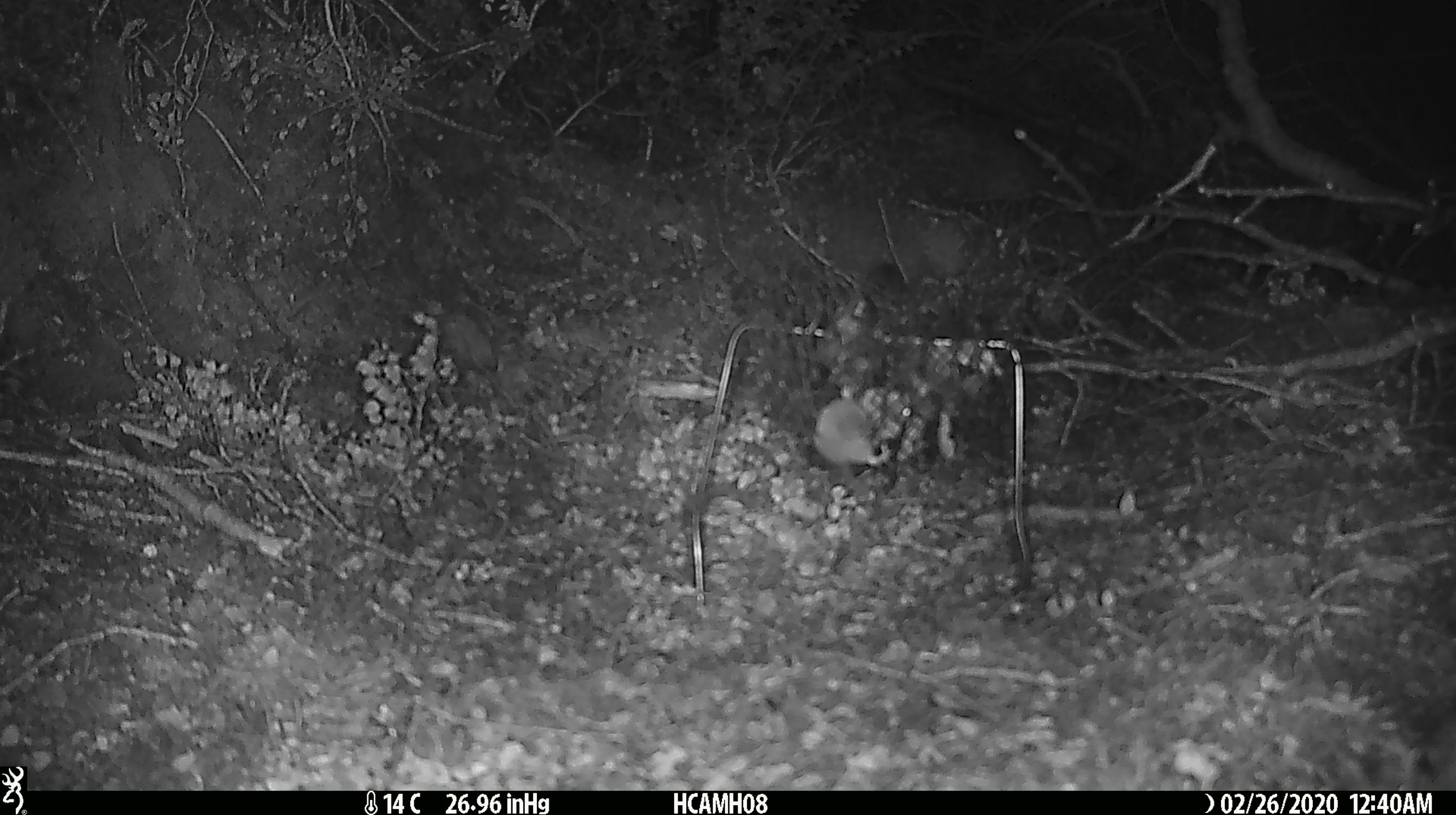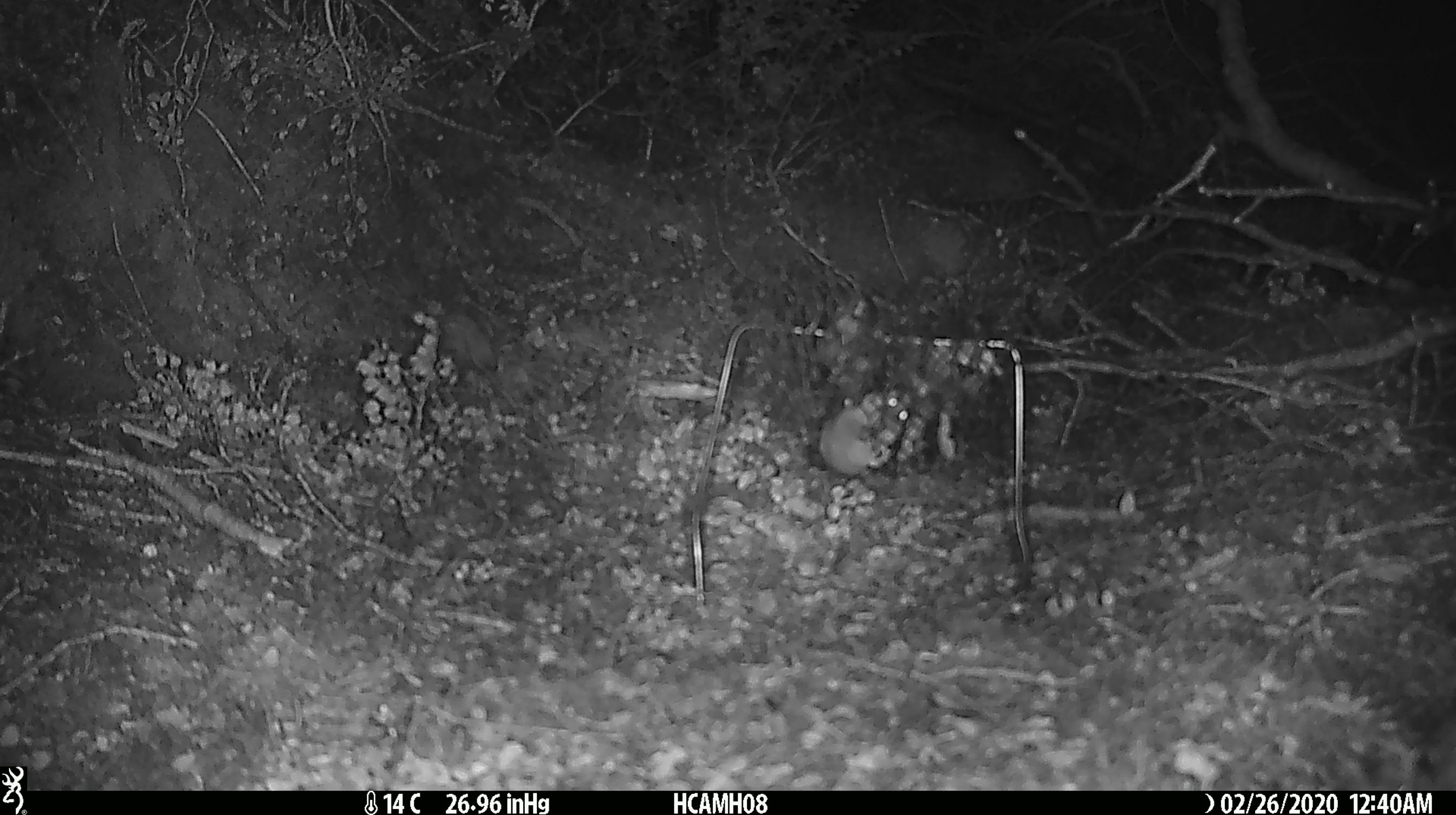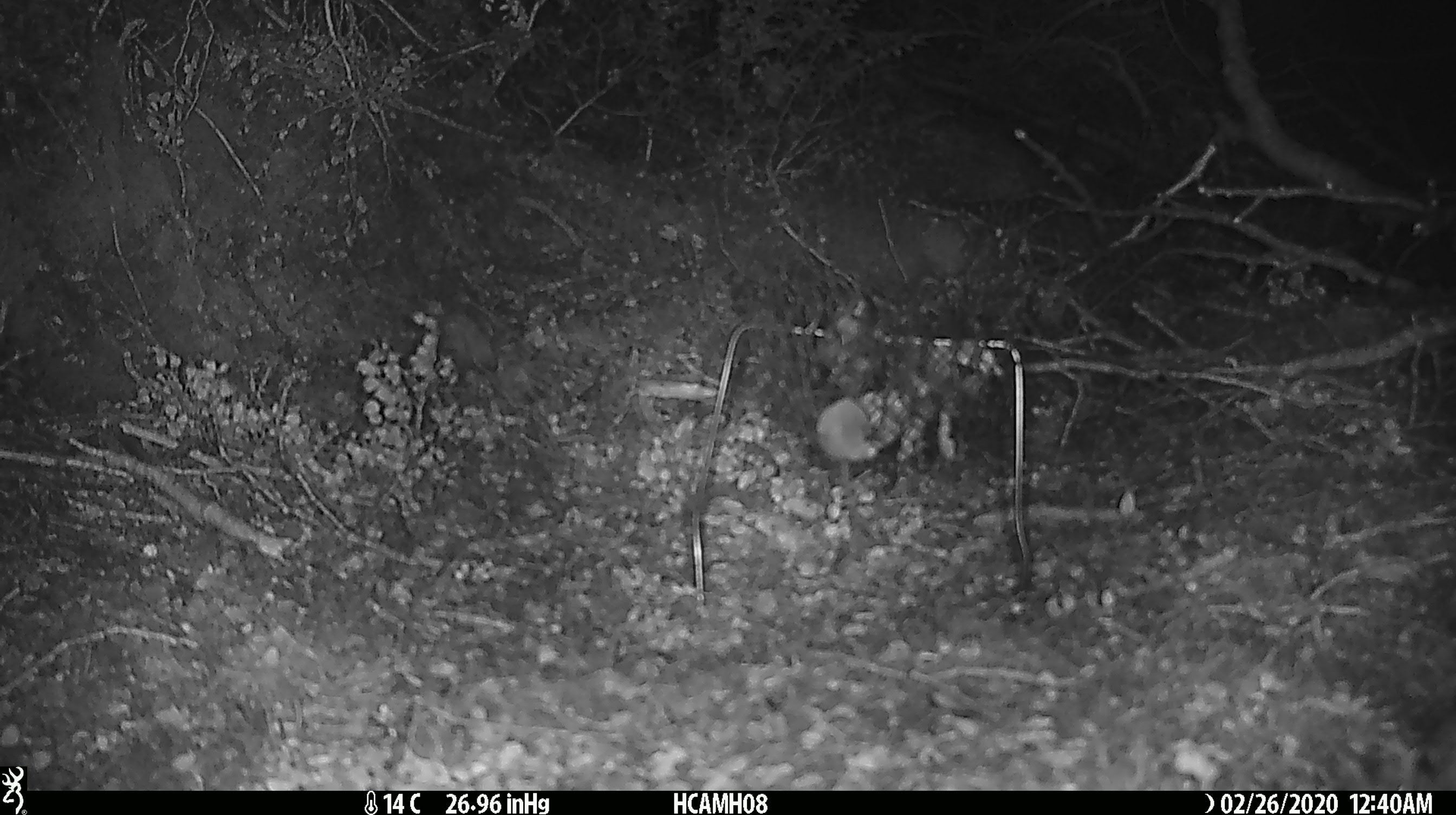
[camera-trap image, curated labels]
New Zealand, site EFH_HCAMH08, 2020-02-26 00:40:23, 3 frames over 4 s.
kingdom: Animalia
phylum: Chordata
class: Mammalia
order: Rodentia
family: Muridae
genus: Mus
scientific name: Mus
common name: mouse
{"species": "mouse (Mus)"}